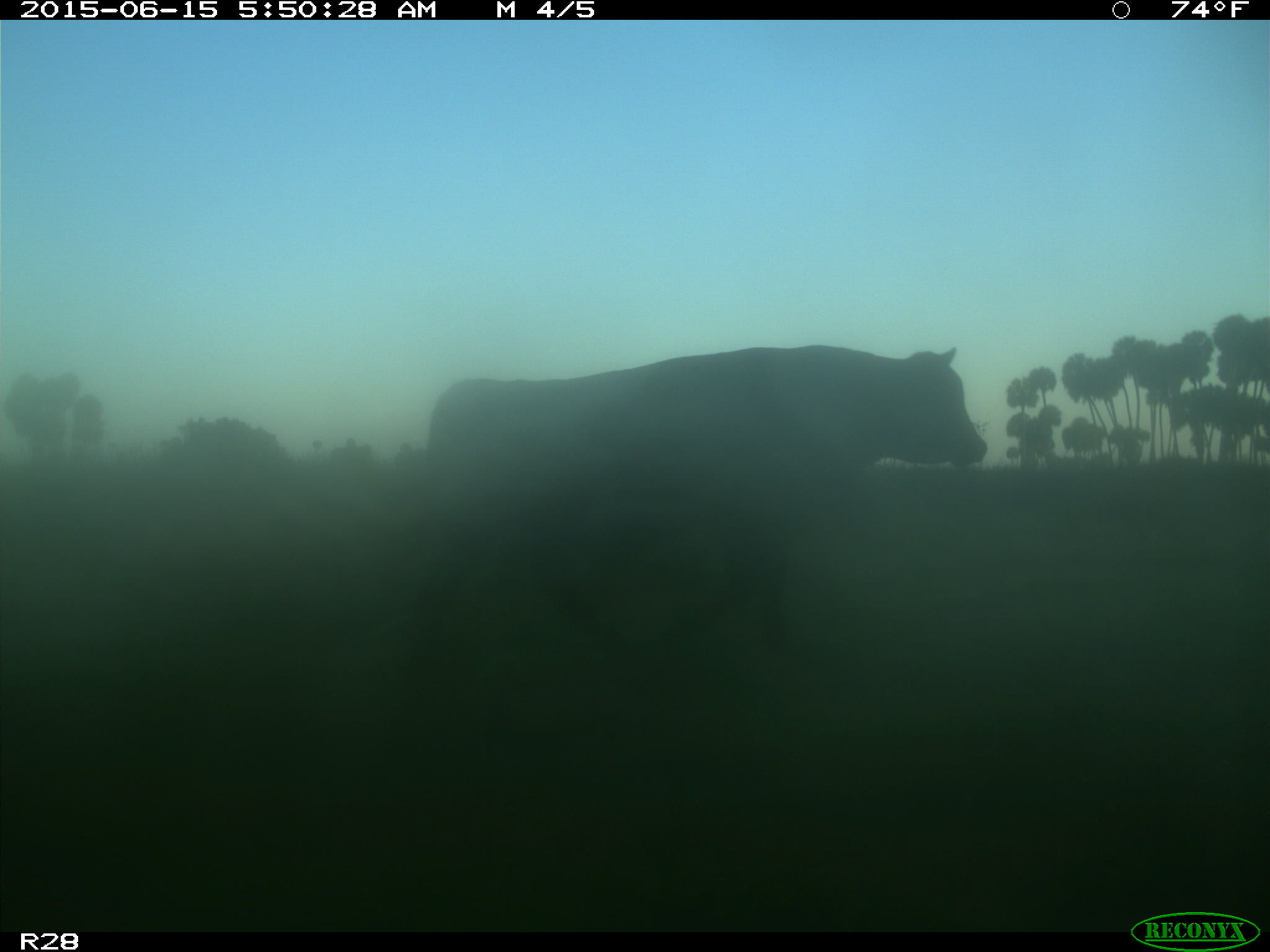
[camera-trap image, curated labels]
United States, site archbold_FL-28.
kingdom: Animalia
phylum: Chordata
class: Mammalia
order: Artiodactyla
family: Bovidae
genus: Bos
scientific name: Bos taurus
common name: domestic cow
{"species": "Bos taurus (domestic cow)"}